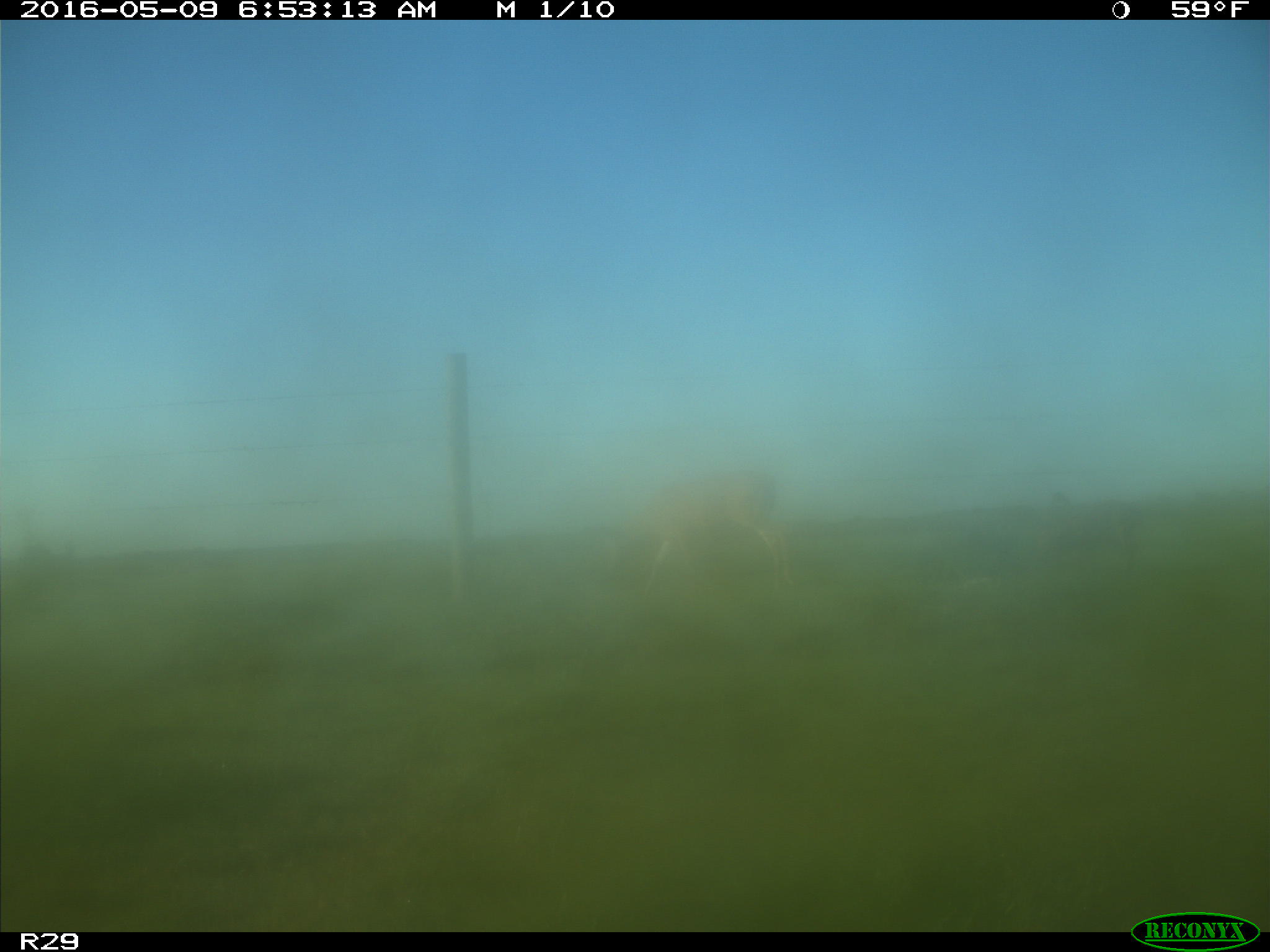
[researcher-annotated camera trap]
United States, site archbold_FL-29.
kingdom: Animalia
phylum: Chordata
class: Mammalia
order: Artiodactyla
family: Cervidae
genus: Odocoileus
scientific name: Odocoileus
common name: deer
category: unidentified deer